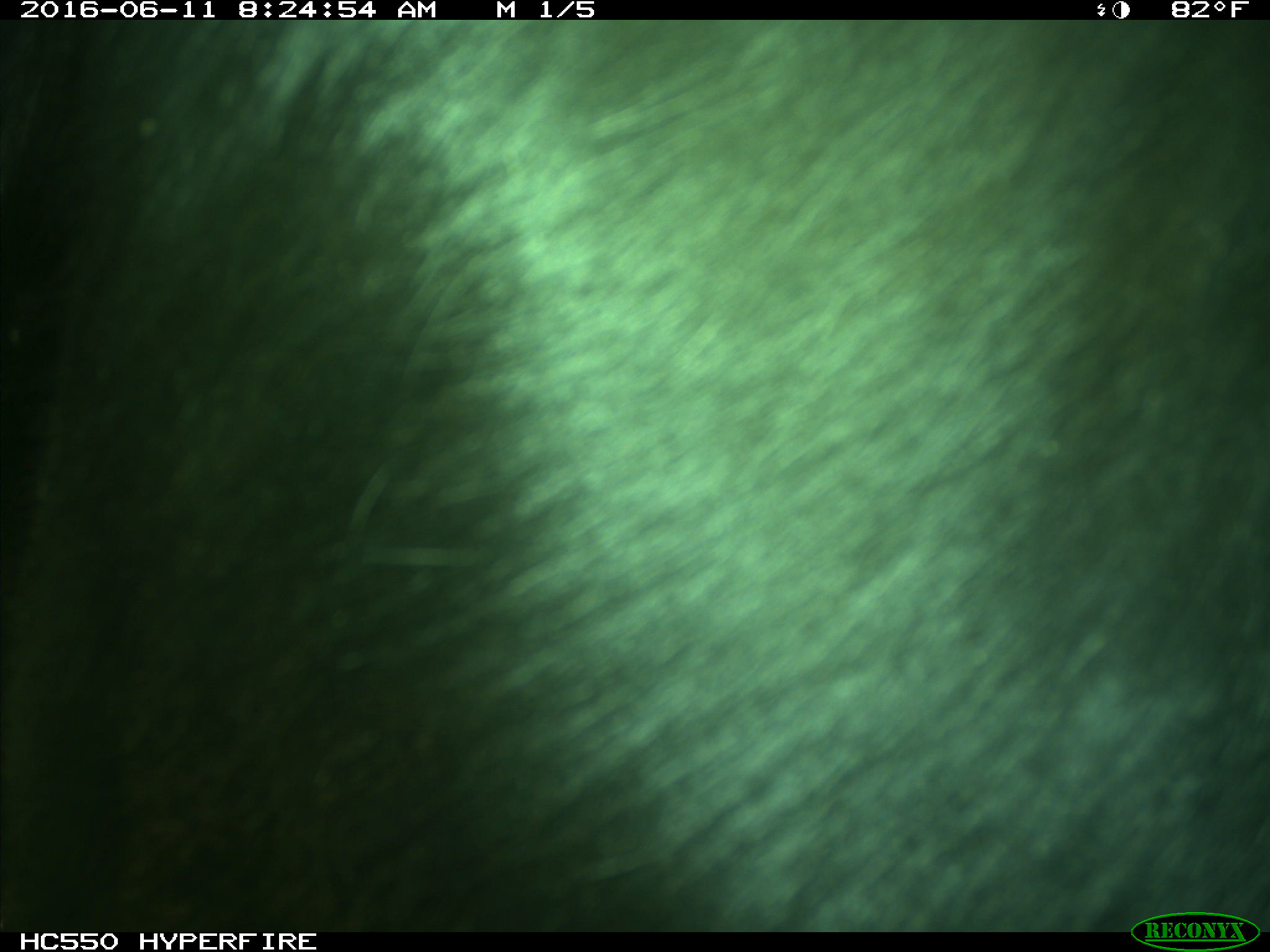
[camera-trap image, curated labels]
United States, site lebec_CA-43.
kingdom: Animalia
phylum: Chordata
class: Mammalia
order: Artiodactyla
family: Bovidae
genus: Bos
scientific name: Bos taurus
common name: domestic cow